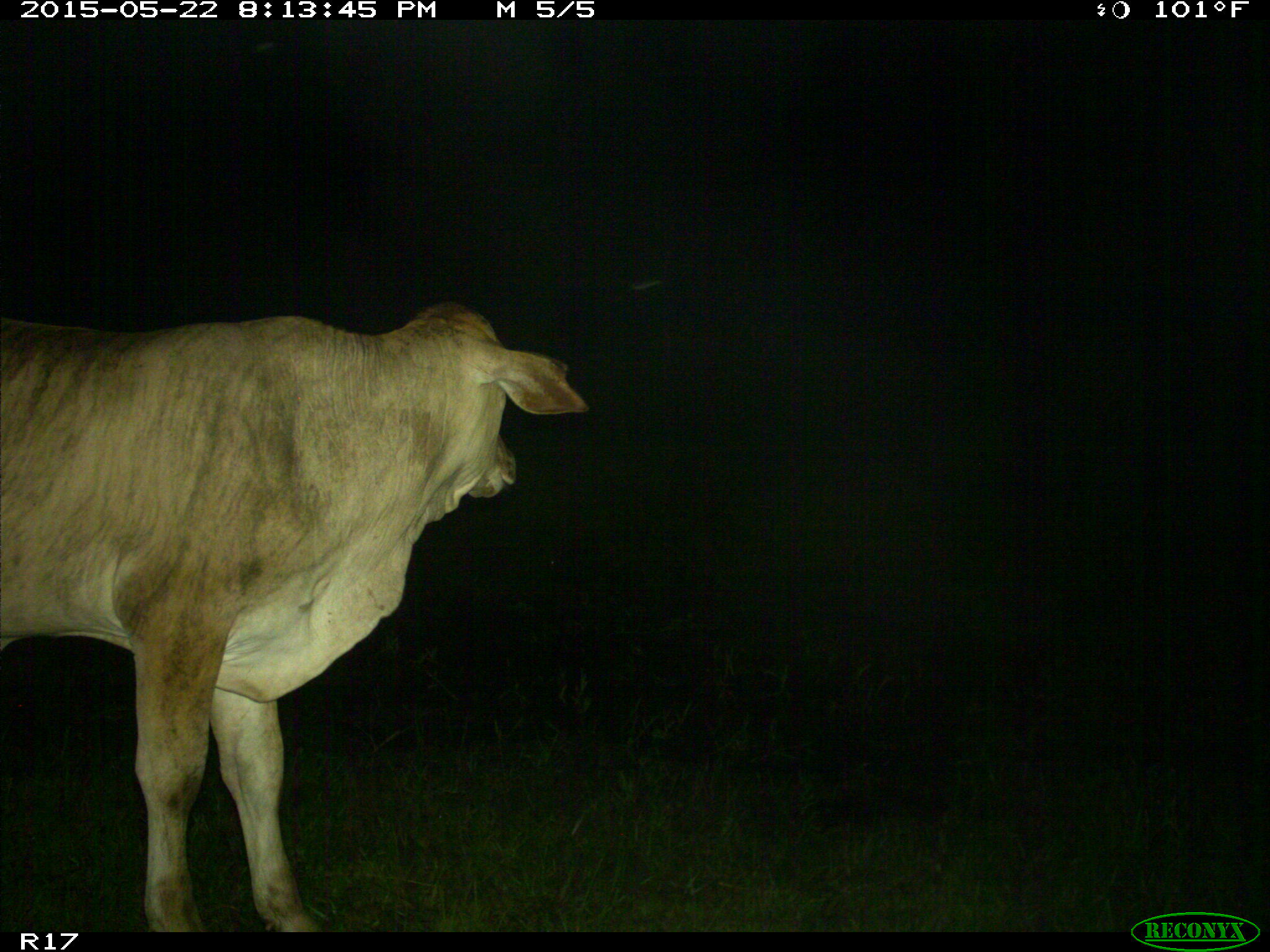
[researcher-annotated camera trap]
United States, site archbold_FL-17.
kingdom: Animalia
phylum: Chordata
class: Mammalia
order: Artiodactyla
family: Bovidae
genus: Bos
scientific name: Bos taurus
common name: domestic cow